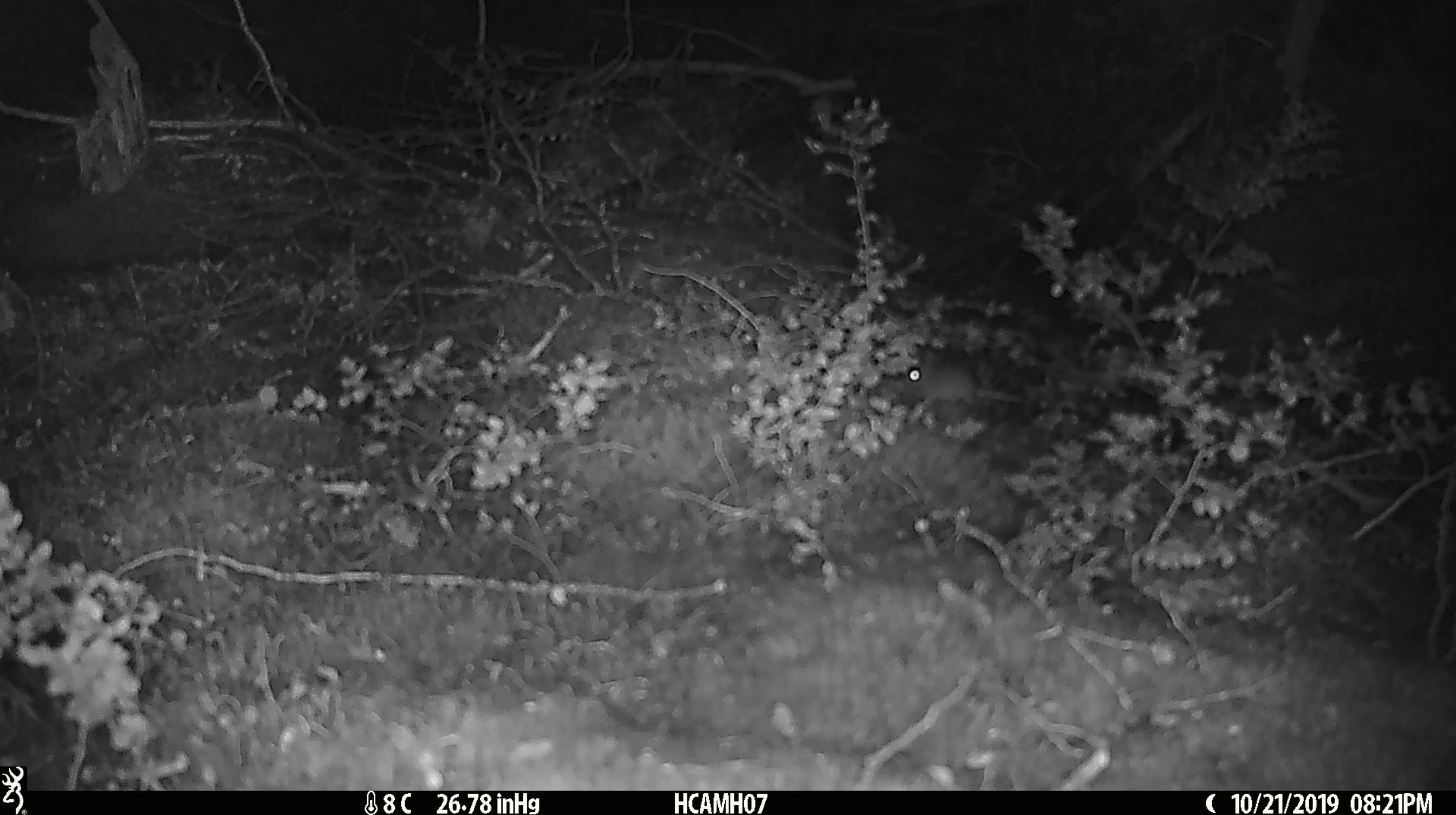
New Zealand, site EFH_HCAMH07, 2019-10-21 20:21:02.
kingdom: Animalia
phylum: Chordata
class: Mammalia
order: Rodentia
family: Muridae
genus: Mus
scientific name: Mus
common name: mouse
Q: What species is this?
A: Mouse (Mus).